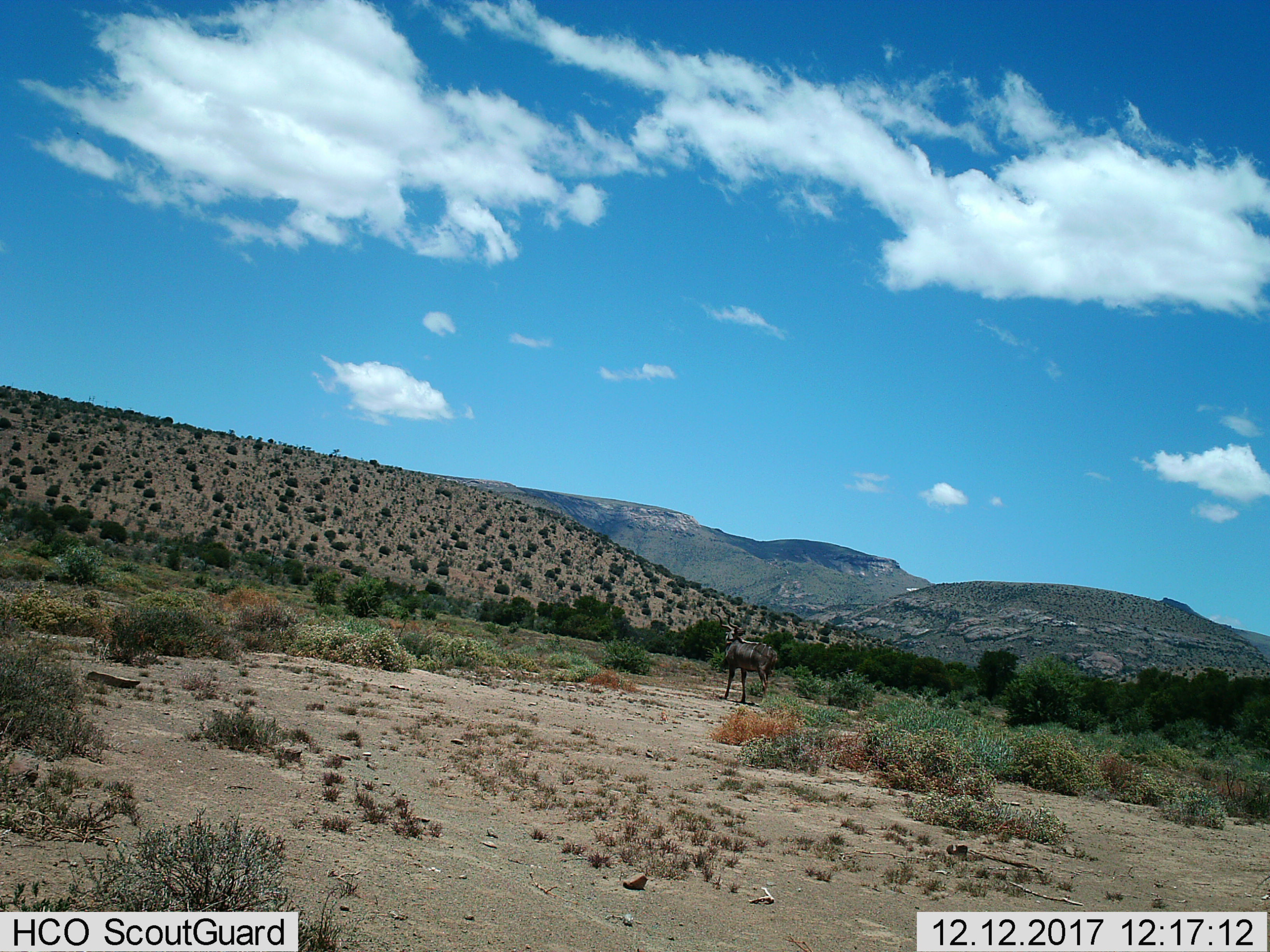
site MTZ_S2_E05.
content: unidentified animal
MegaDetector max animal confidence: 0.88